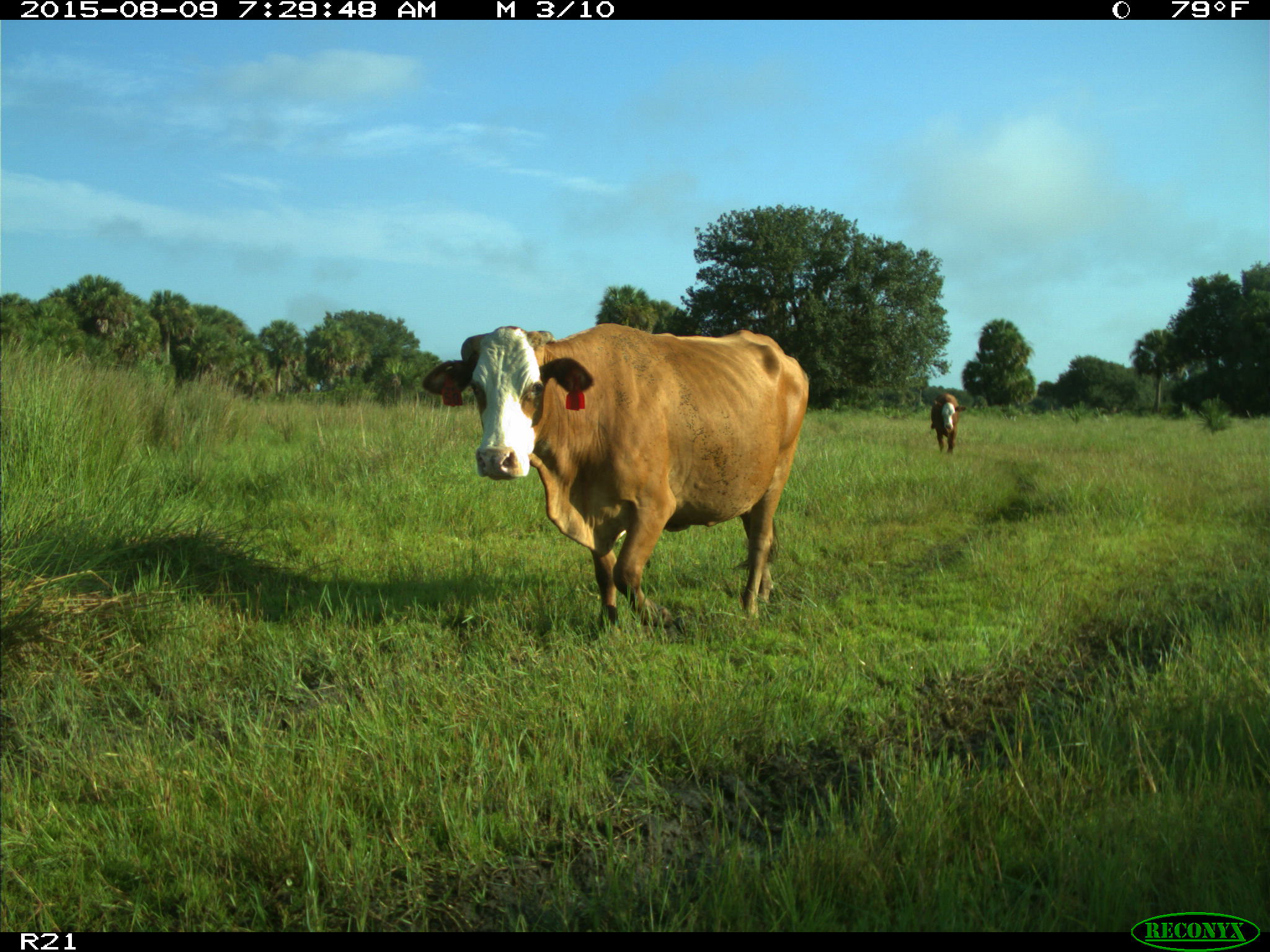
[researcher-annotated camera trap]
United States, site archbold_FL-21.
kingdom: Animalia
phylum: Chordata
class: Mammalia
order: Artiodactyla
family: Bovidae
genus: Bos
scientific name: Bos taurus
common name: domestic cow